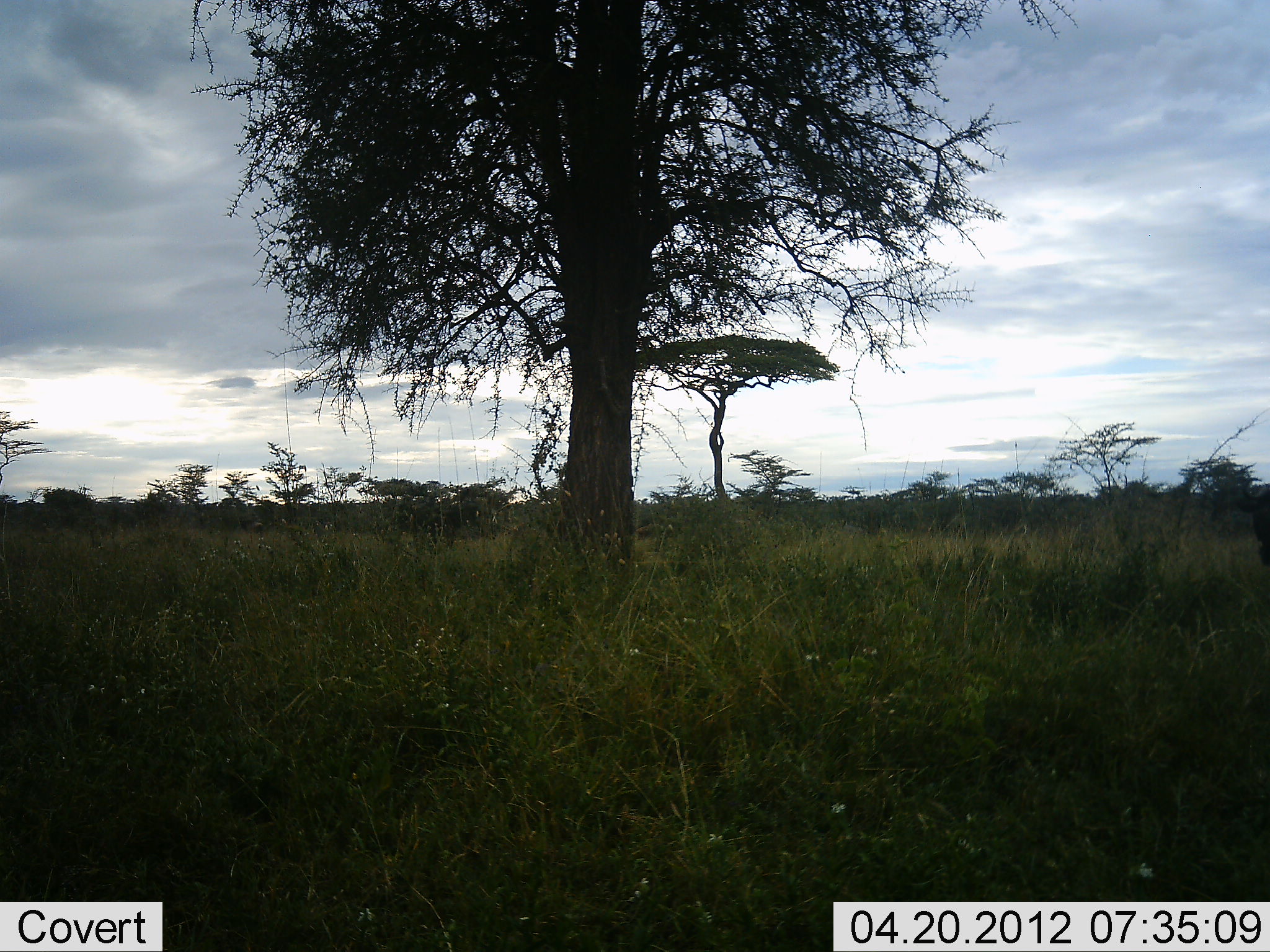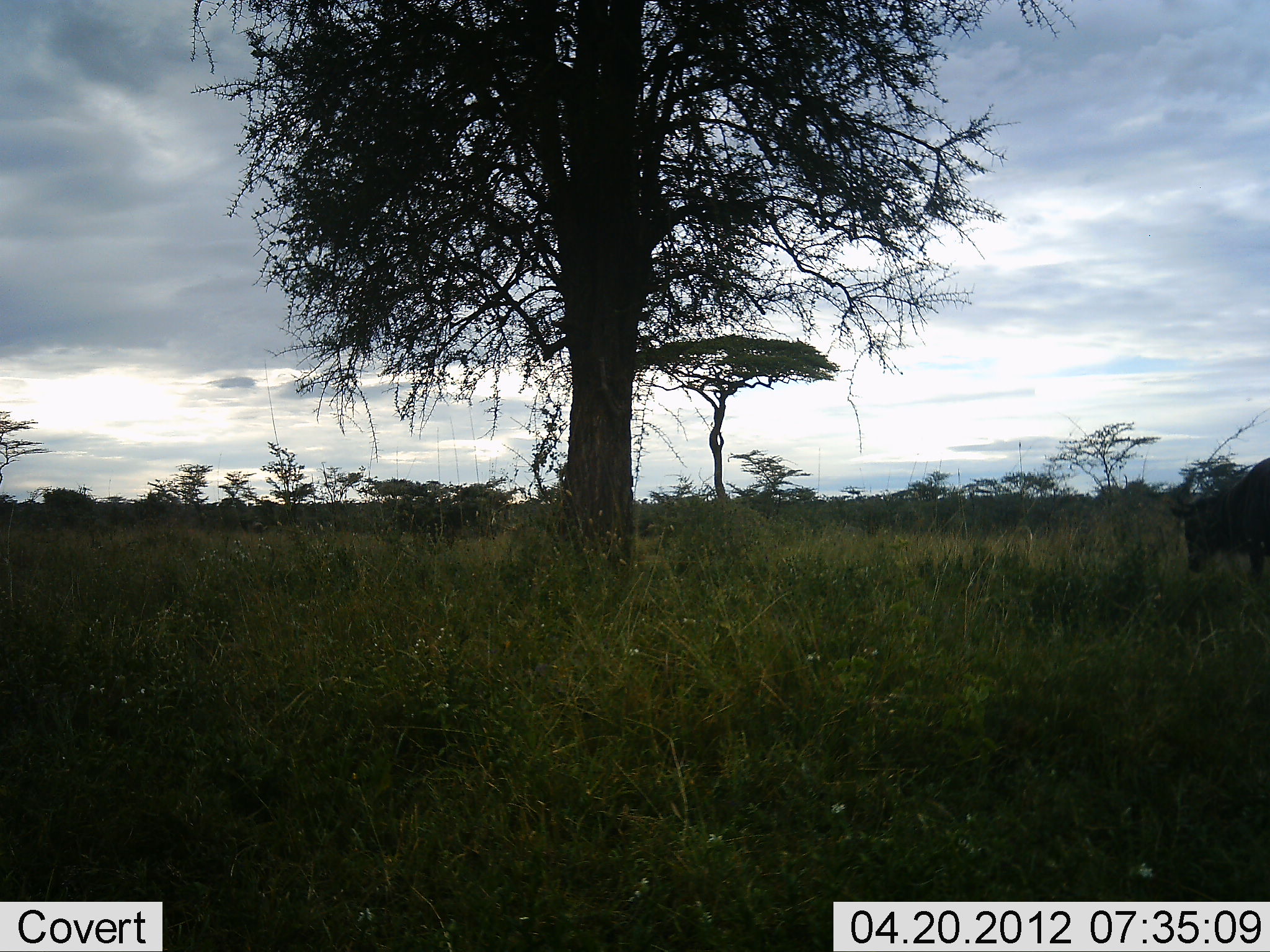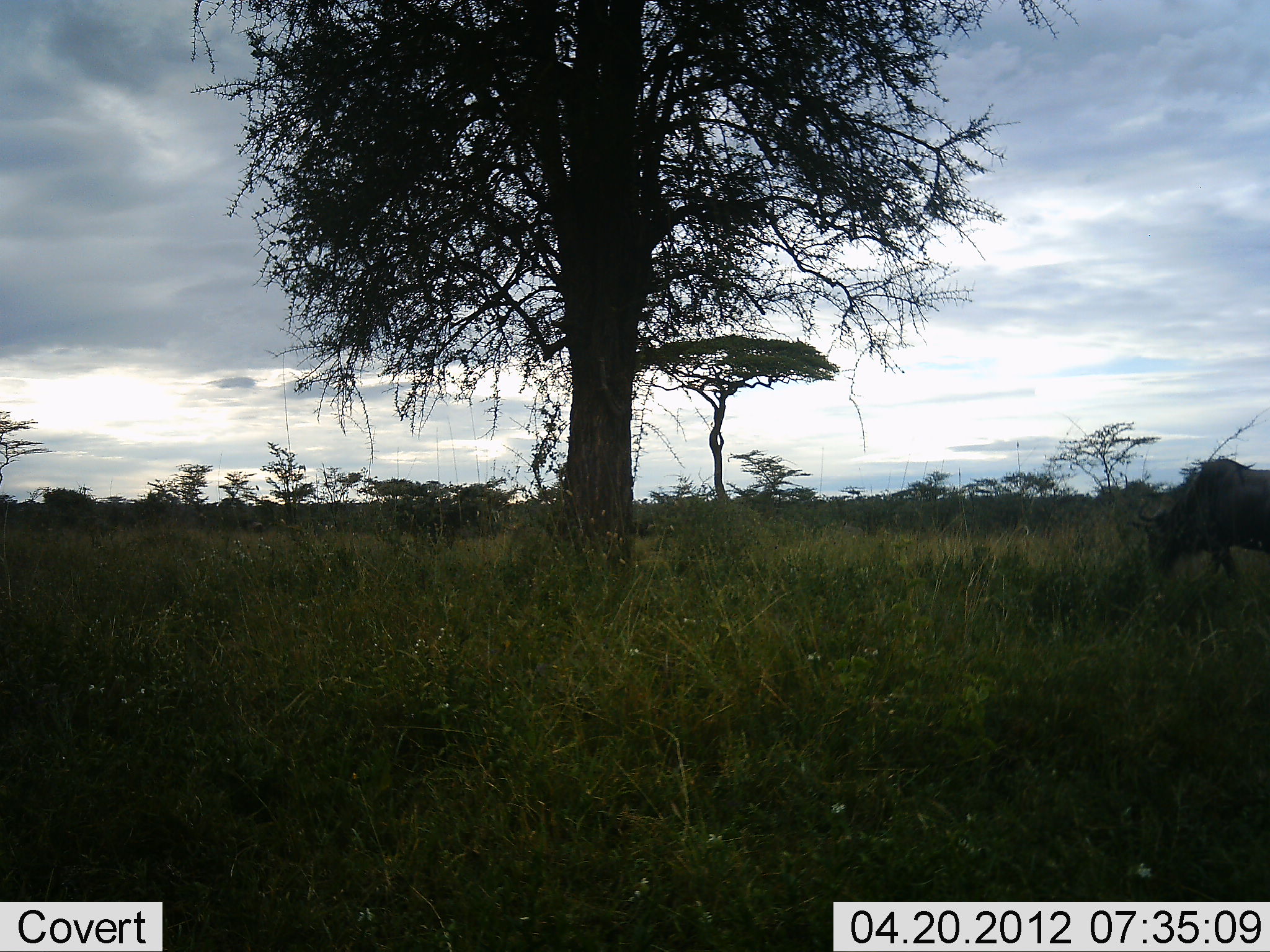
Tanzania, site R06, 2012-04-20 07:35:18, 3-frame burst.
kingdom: Animalia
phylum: Chordata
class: Mammalia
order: Artiodactyla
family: Bovidae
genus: Connochaetes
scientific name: Connochaetes taurinus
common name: blue wildebeest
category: wildebeest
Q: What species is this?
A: Wildebeest (blue wildebeest) (Connochaetes taurinus).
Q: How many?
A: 1.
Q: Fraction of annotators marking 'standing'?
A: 6%.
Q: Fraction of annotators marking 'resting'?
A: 0%.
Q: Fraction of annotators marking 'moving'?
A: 88%.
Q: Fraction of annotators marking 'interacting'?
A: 0%.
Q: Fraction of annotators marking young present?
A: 0%.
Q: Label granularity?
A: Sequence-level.